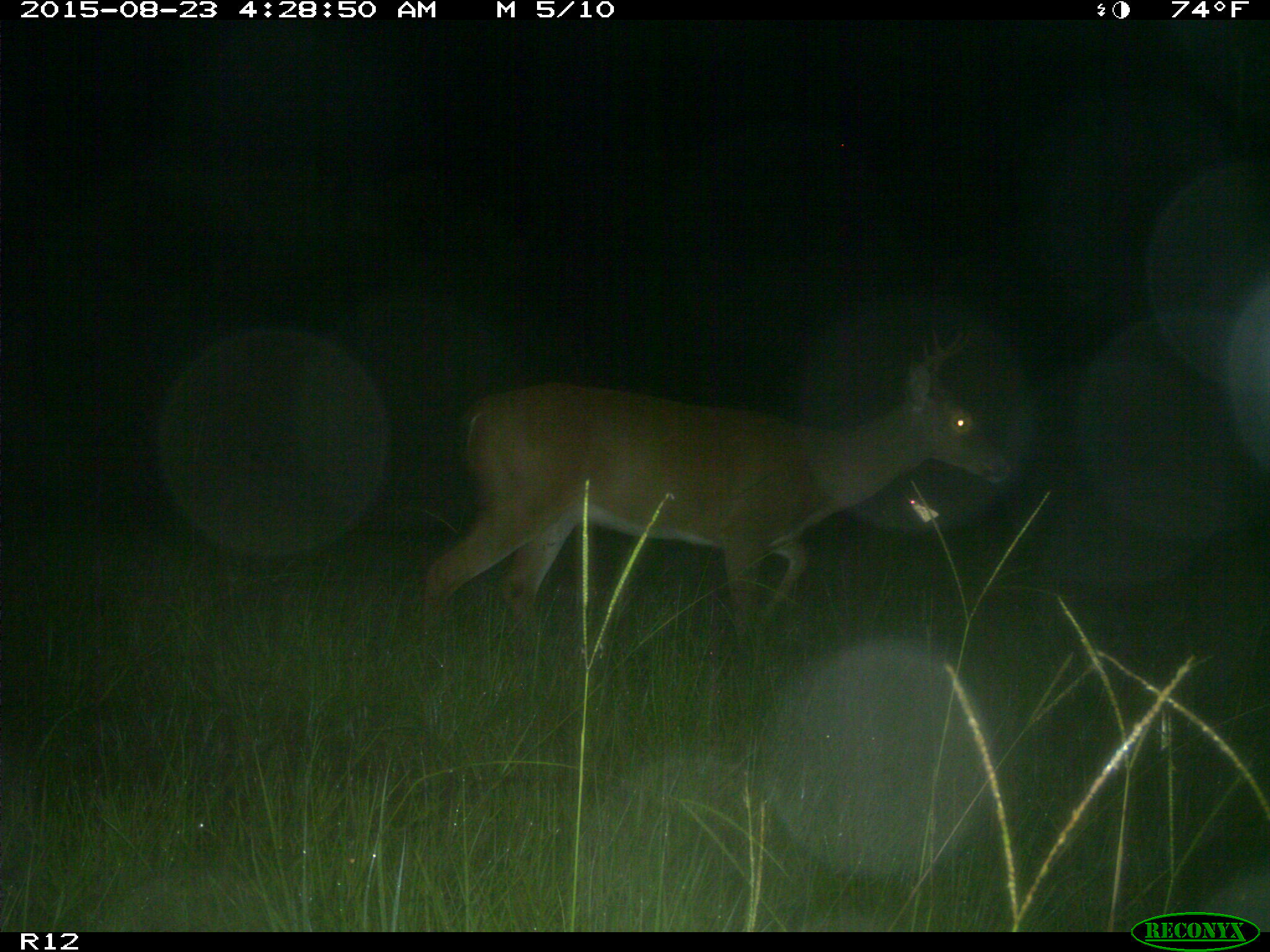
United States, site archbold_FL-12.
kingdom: Animalia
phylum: Chordata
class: Mammalia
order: Artiodactyla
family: Cervidae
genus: Odocoileus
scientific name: Odocoileus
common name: deer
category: unidentified deer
Unidentified deer (deer) (Odocoileus).